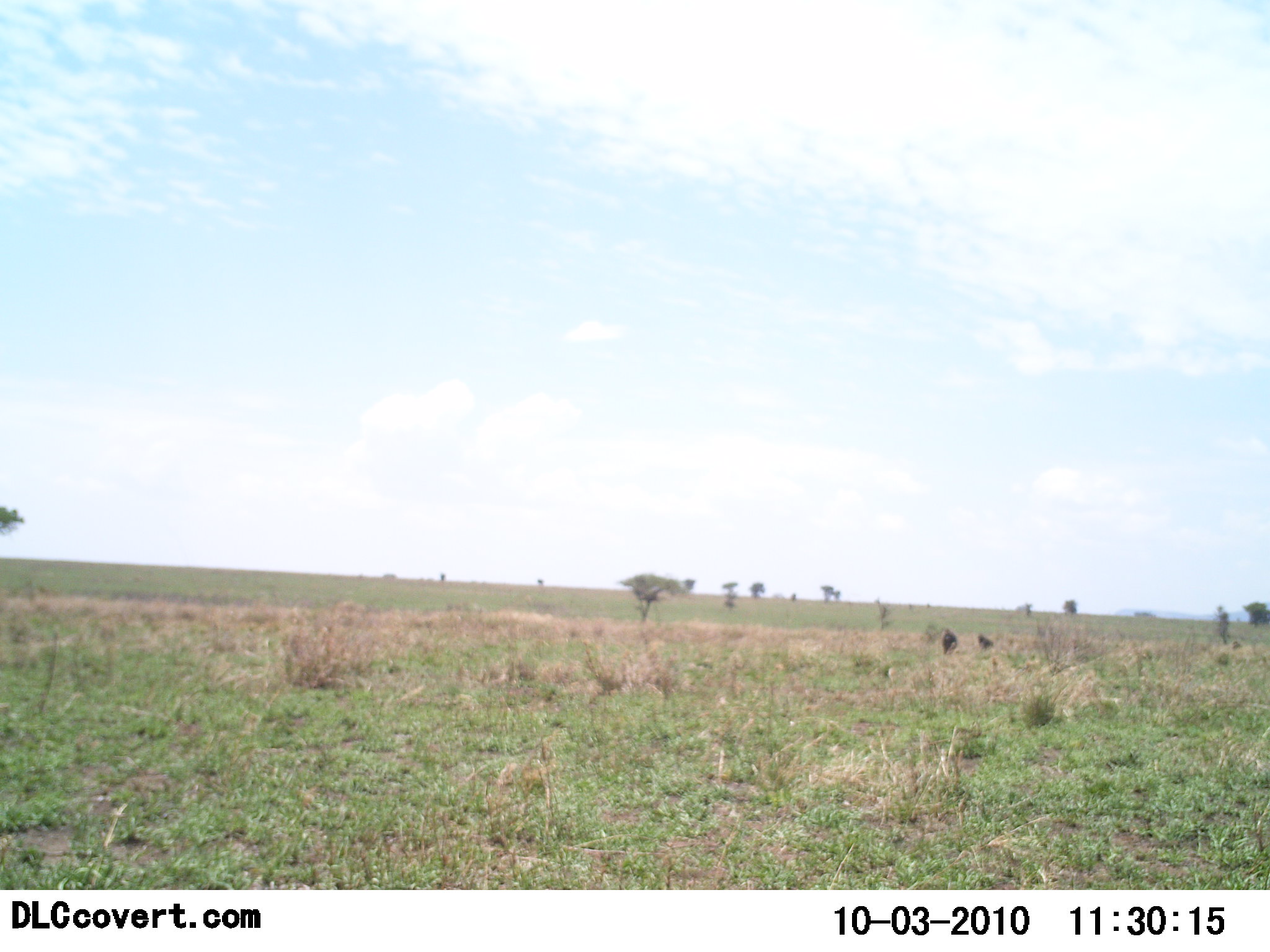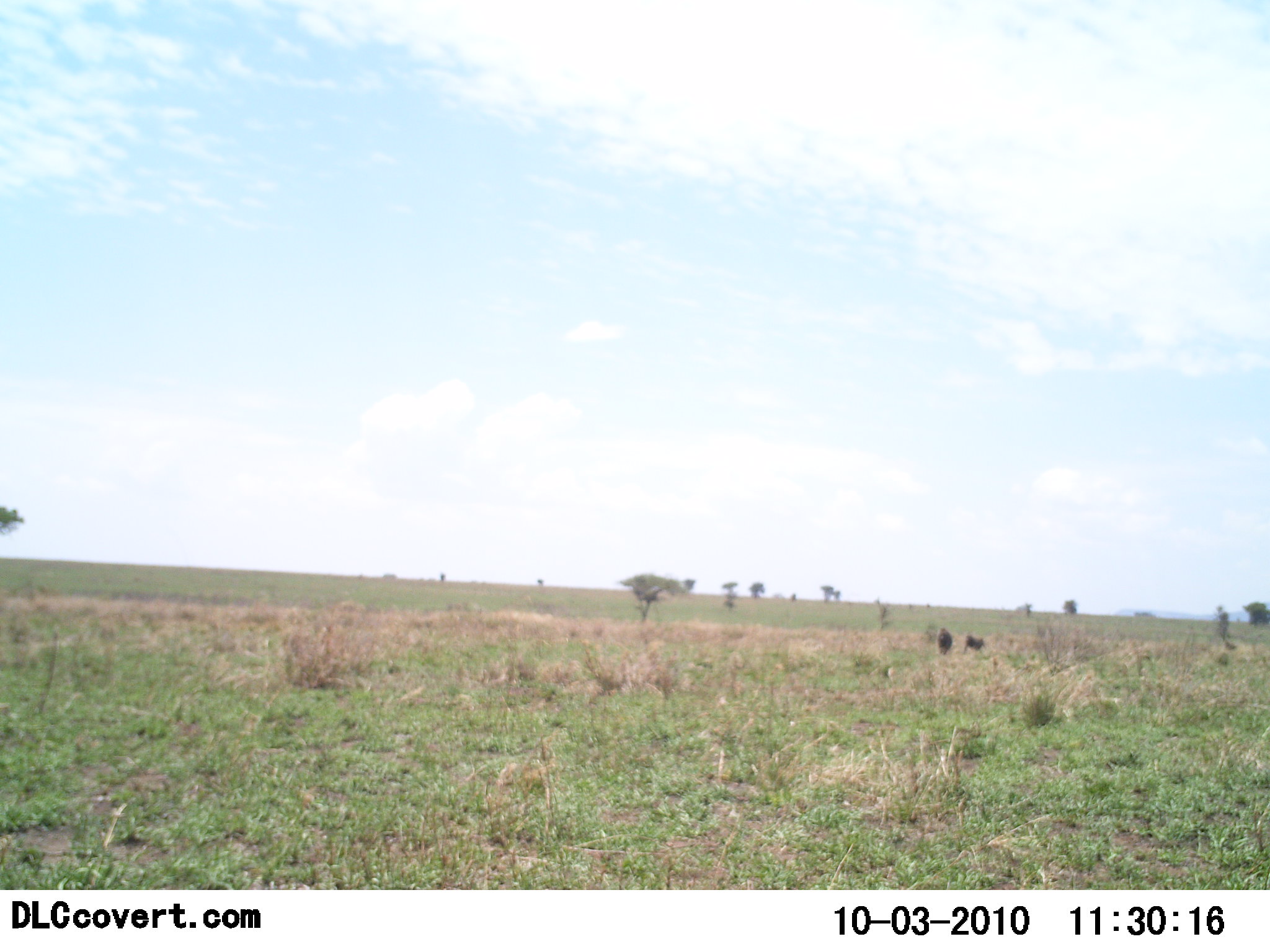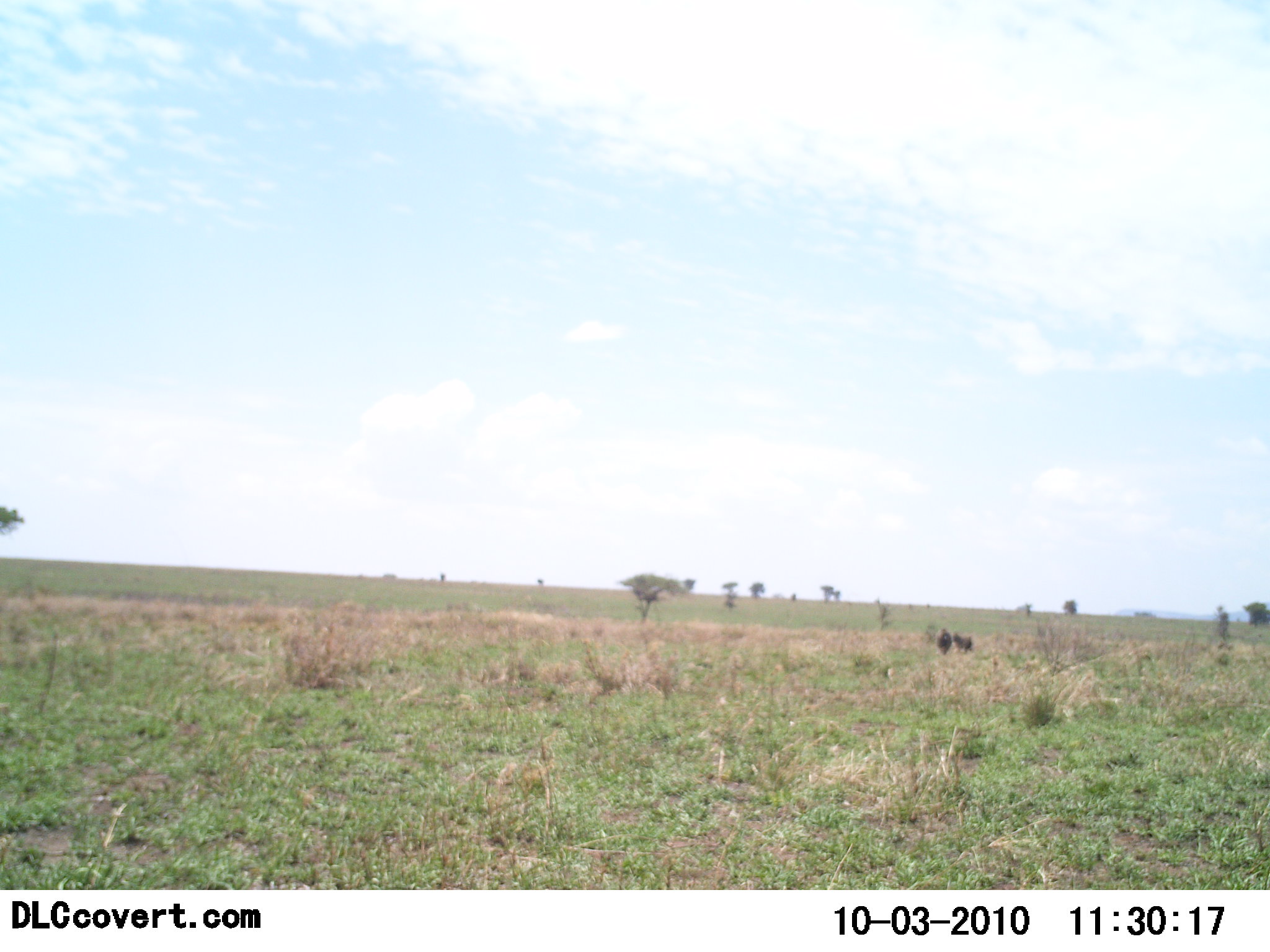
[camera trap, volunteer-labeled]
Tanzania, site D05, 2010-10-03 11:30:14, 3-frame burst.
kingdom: Animalia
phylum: Chordata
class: Mammalia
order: Primates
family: Cercopithecidae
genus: Papio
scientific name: Papio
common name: baboon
Baboon (Papio), count 3. Behavior (volunteer vote fractions): standing 0%, resting 0%, moving 100%, interacting 0%. Young present (vote fraction): 0%. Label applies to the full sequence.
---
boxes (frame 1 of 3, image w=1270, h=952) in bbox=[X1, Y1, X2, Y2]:
animal: bbox=[941, 628, 959, 656]; bbox=[976, 633, 997, 649]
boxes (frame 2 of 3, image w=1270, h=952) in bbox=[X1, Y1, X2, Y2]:
animal: bbox=[961, 633, 985, 655]; bbox=[937, 627, 954, 654]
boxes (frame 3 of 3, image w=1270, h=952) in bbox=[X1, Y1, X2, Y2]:
animal: bbox=[952, 631, 973, 654]; bbox=[937, 628, 953, 653]